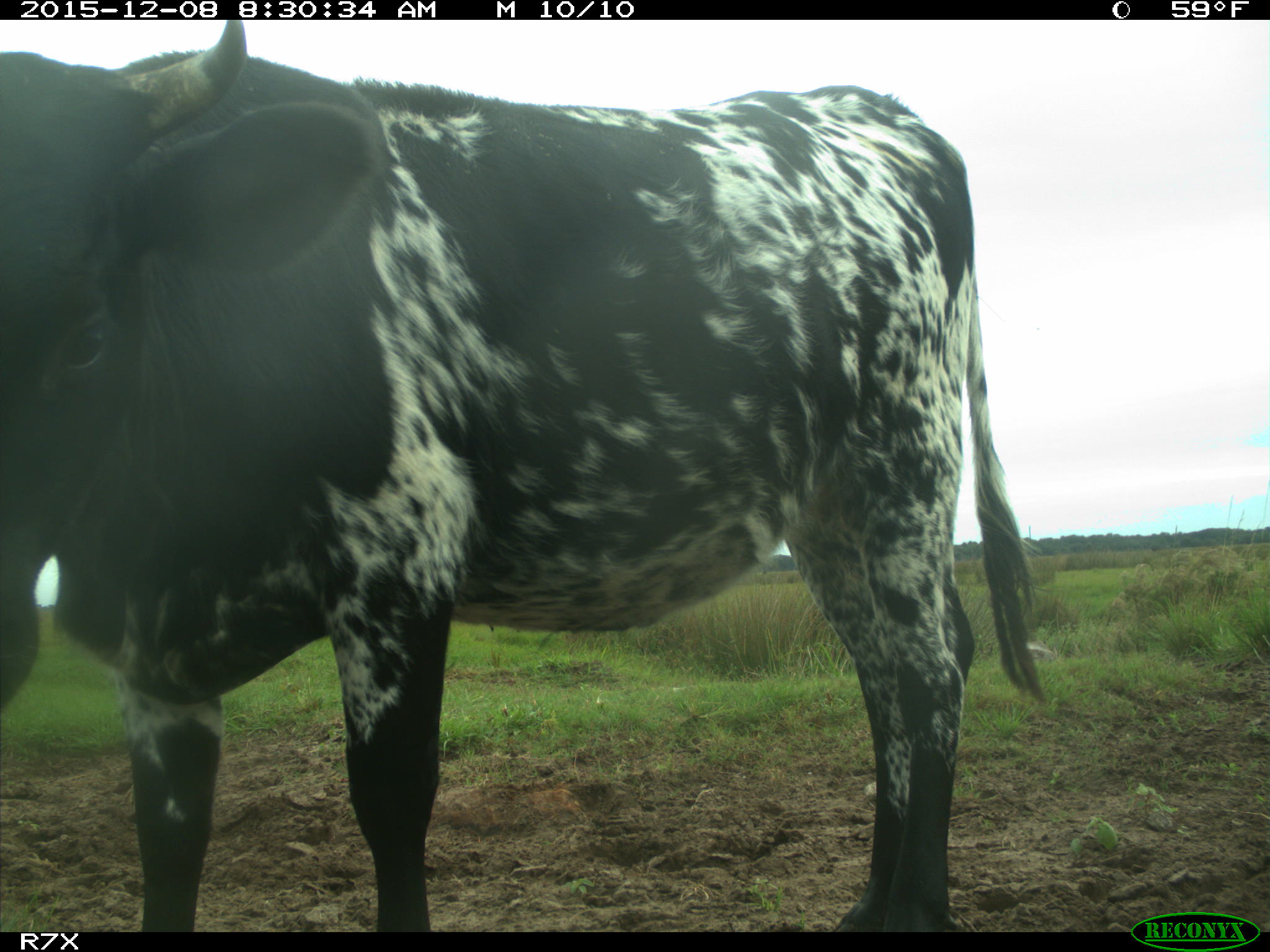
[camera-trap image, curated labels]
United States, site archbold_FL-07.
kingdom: Animalia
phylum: Chordata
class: Mammalia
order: Artiodactyla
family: Bovidae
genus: Bos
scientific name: Bos taurus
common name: domestic cow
Bos taurus (domestic cow).